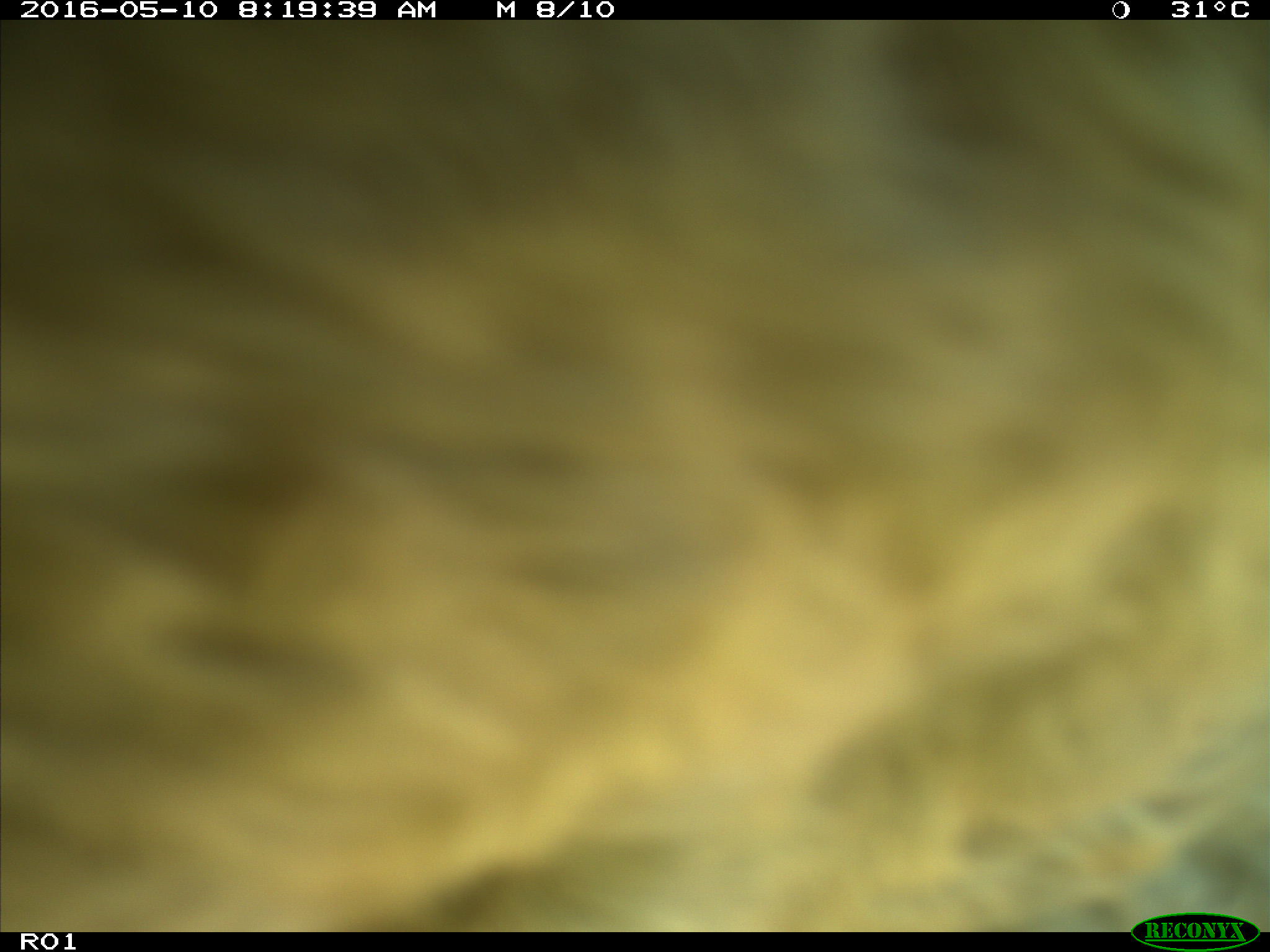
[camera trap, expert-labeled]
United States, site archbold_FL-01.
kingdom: Animalia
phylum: Chordata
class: Mammalia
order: Artiodactyla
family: Bovidae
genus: Bos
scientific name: Bos taurus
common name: domestic cow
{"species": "Bos taurus (domestic cow)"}